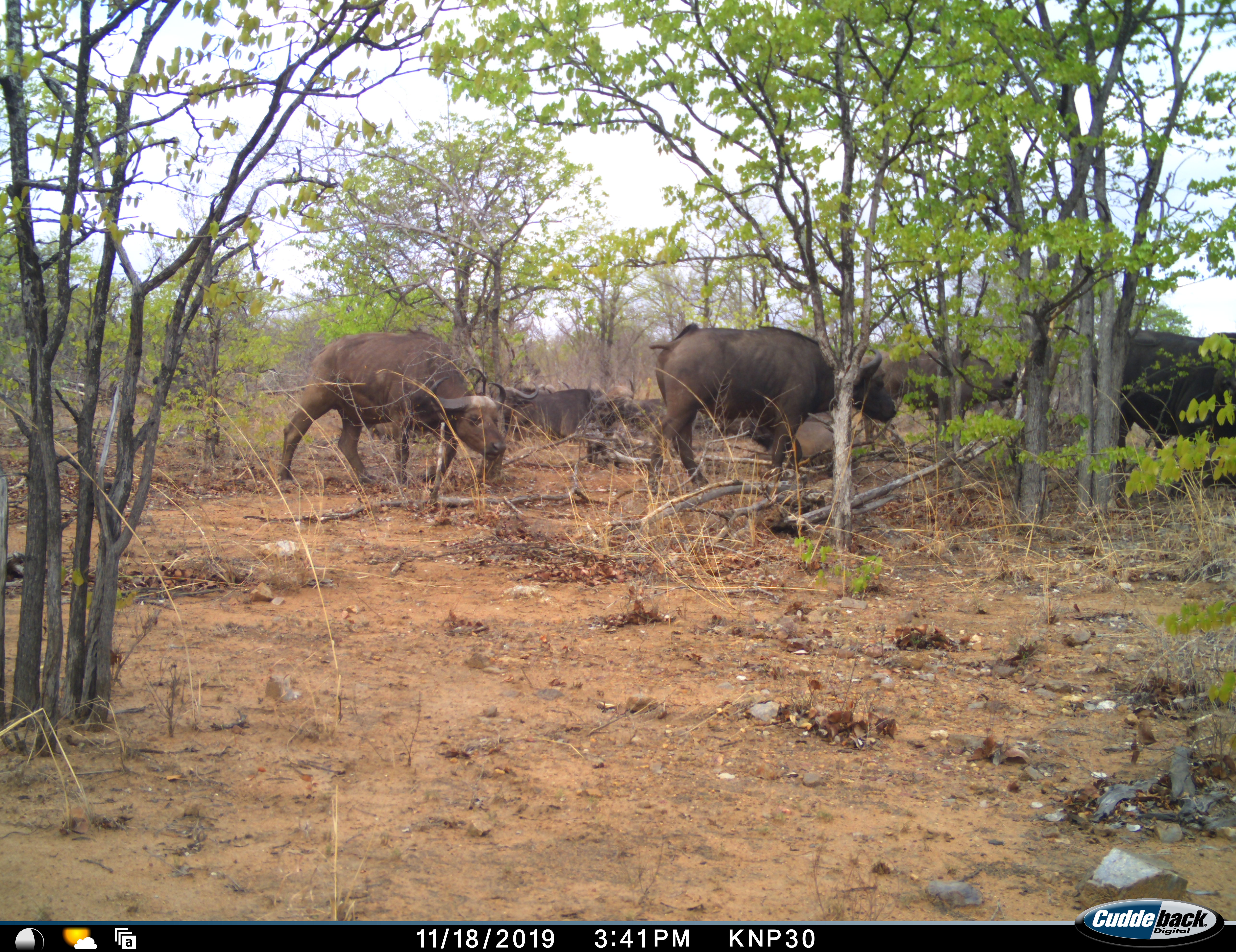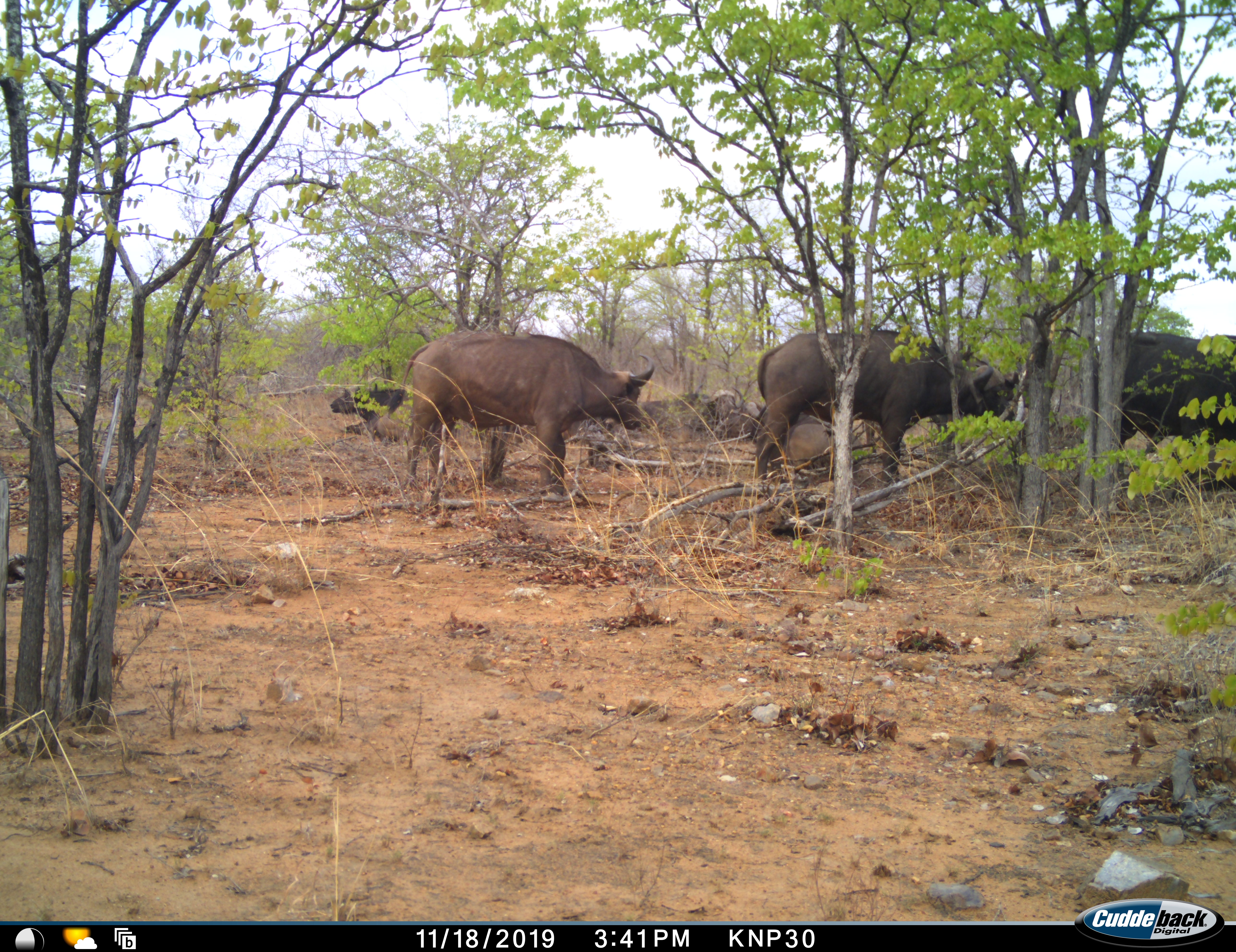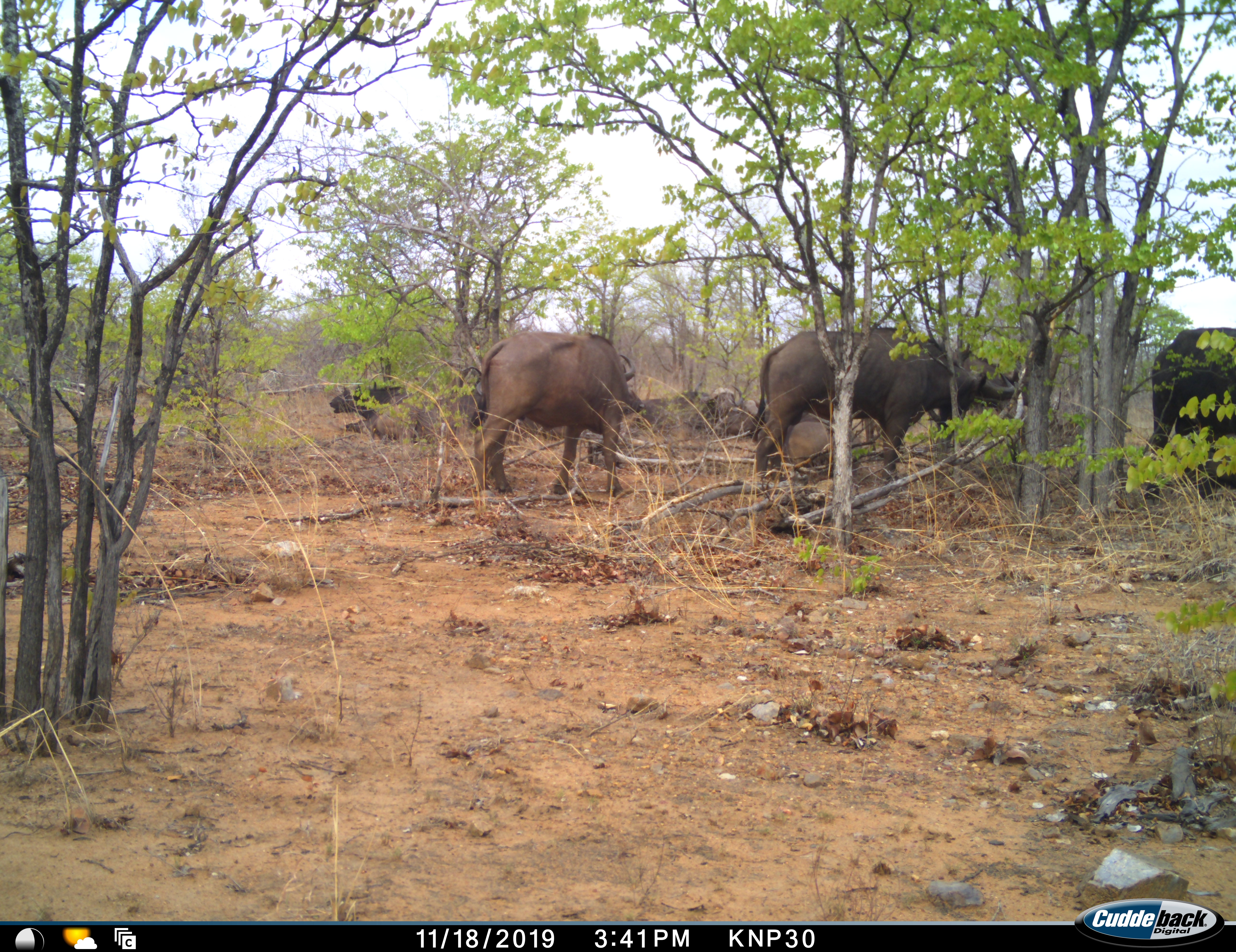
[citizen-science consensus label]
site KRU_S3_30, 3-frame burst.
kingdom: Animalia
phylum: Chordata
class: Mammalia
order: Artiodactyla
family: Bovidae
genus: Syncerus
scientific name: Syncerus caffer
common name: african buffalo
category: buffalo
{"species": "buffalo (african buffalo) (Syncerus caffer)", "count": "7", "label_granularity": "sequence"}